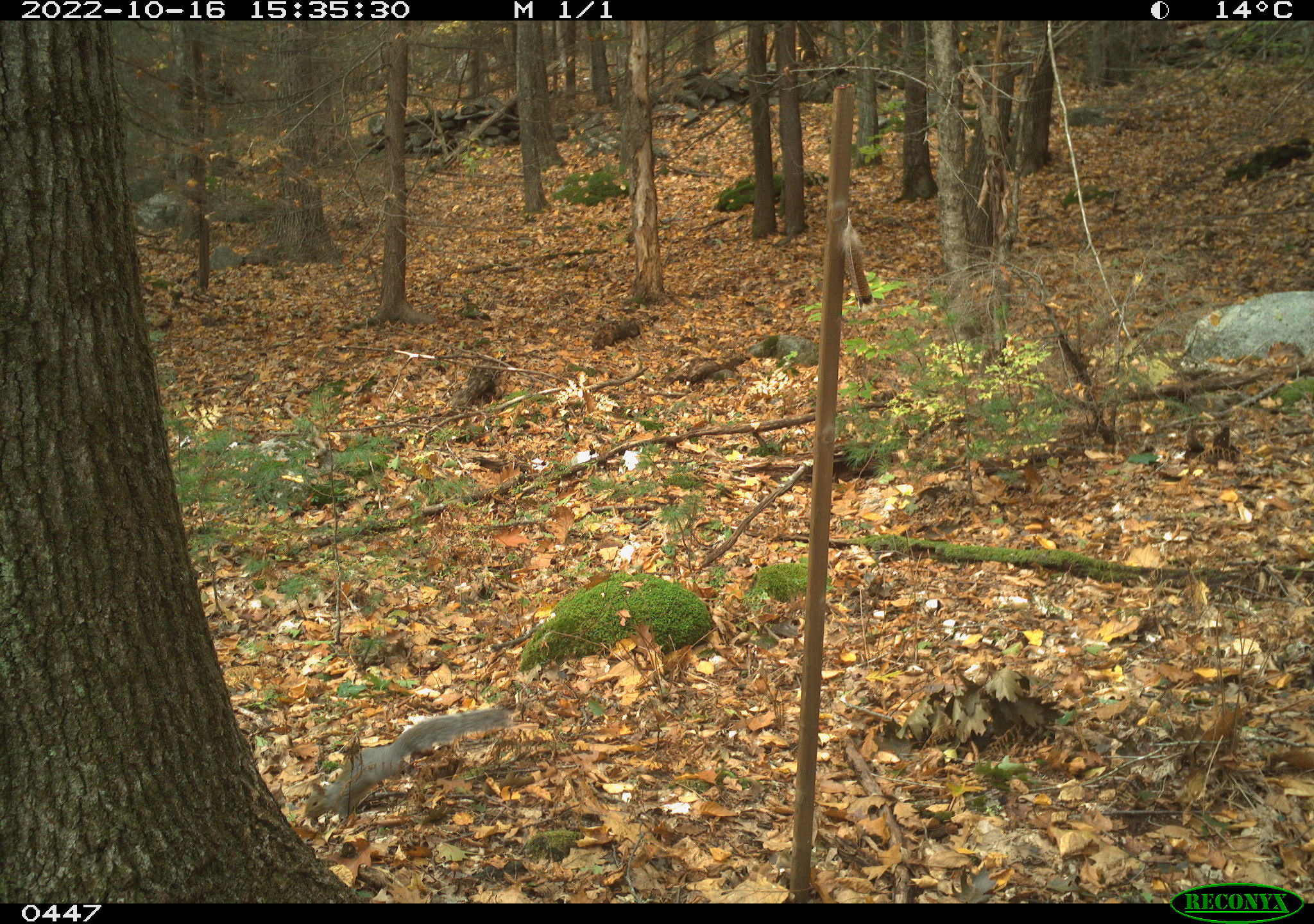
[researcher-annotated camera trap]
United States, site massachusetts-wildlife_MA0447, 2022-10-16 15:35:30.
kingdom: Animalia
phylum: Chordata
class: Mammalia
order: Rodentia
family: Sciuridae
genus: Sciurus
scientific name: Sciurus carolinensis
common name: gray squirrel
Gray squirrel (Sciurus carolinensis).